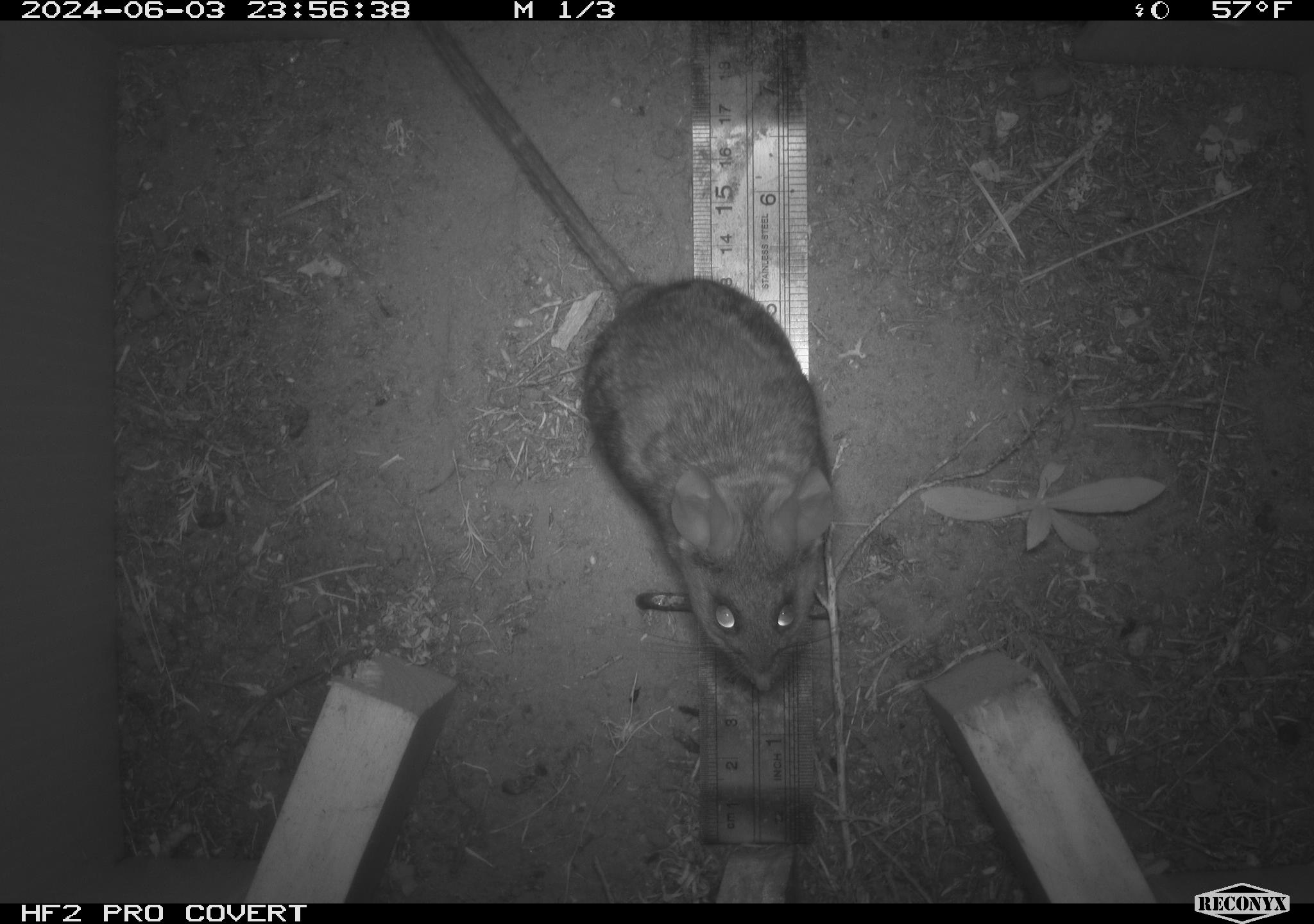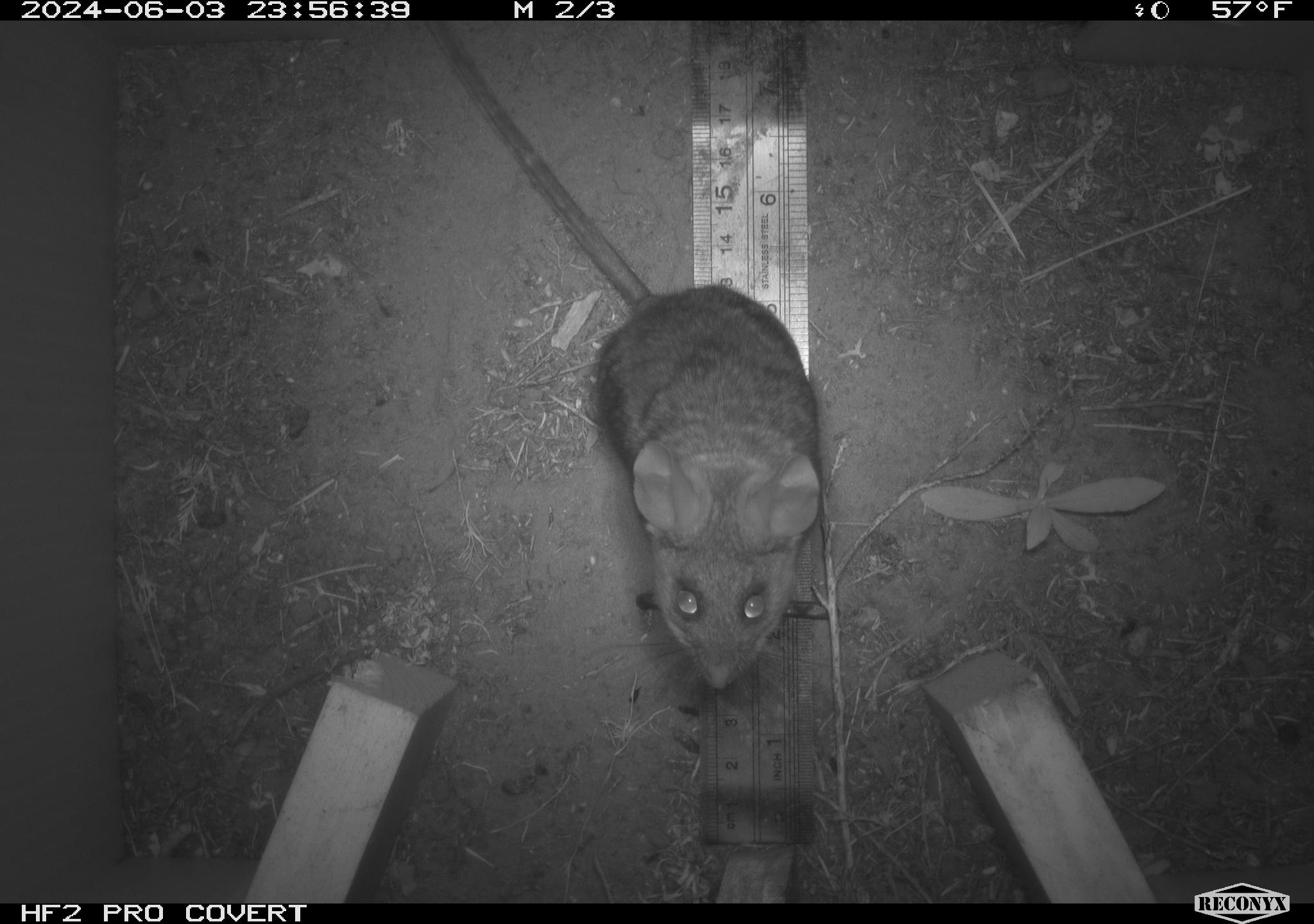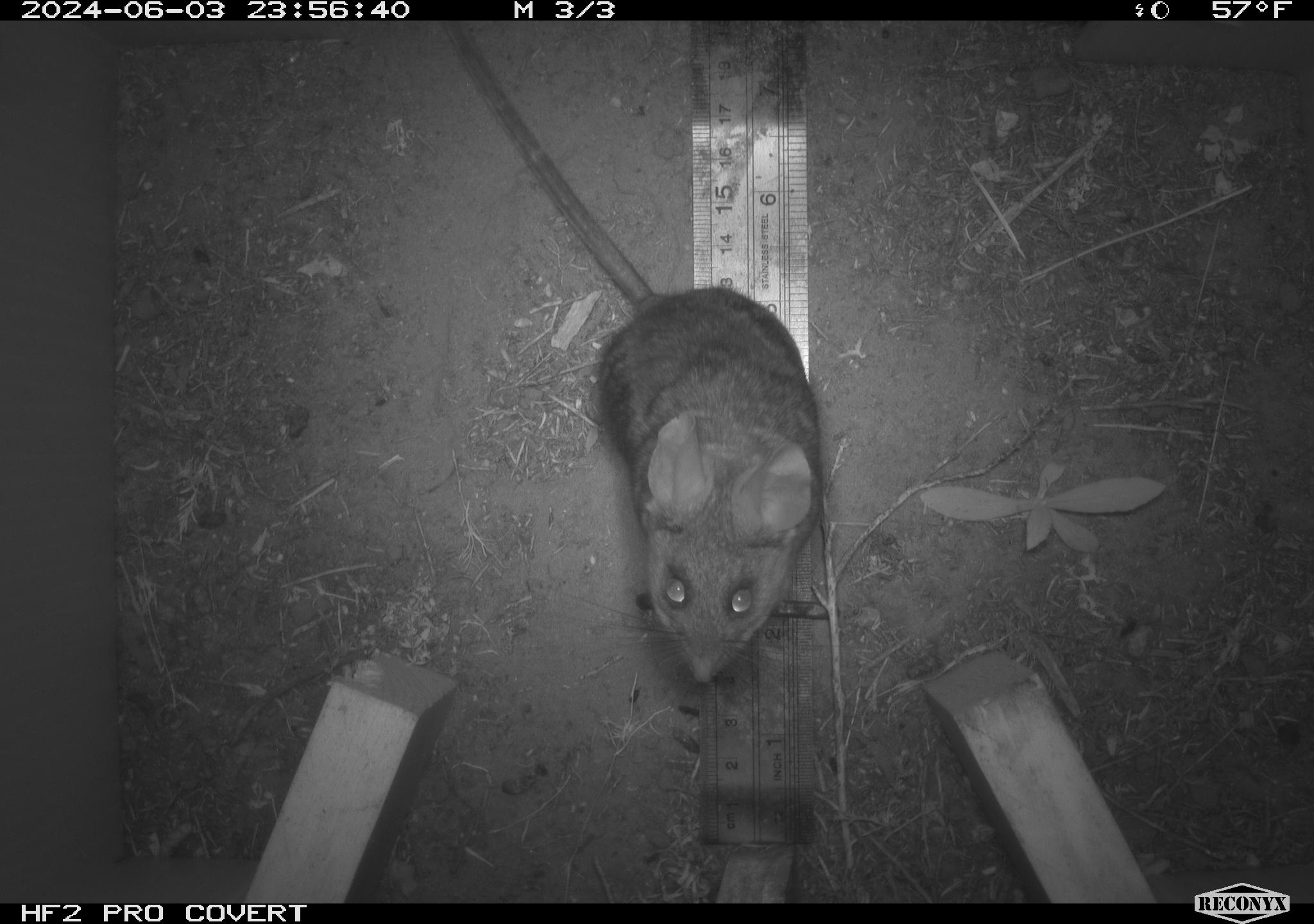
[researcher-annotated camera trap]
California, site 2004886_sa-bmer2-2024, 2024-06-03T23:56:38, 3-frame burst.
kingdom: Animalia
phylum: Chordata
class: Mammalia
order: Rodentia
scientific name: Rodentia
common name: woodrat or rat or mouse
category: woodrat or rat or mouse species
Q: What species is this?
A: Woodrat or rat or mouse species (woodrat or rat or mouse) (Rodentia).